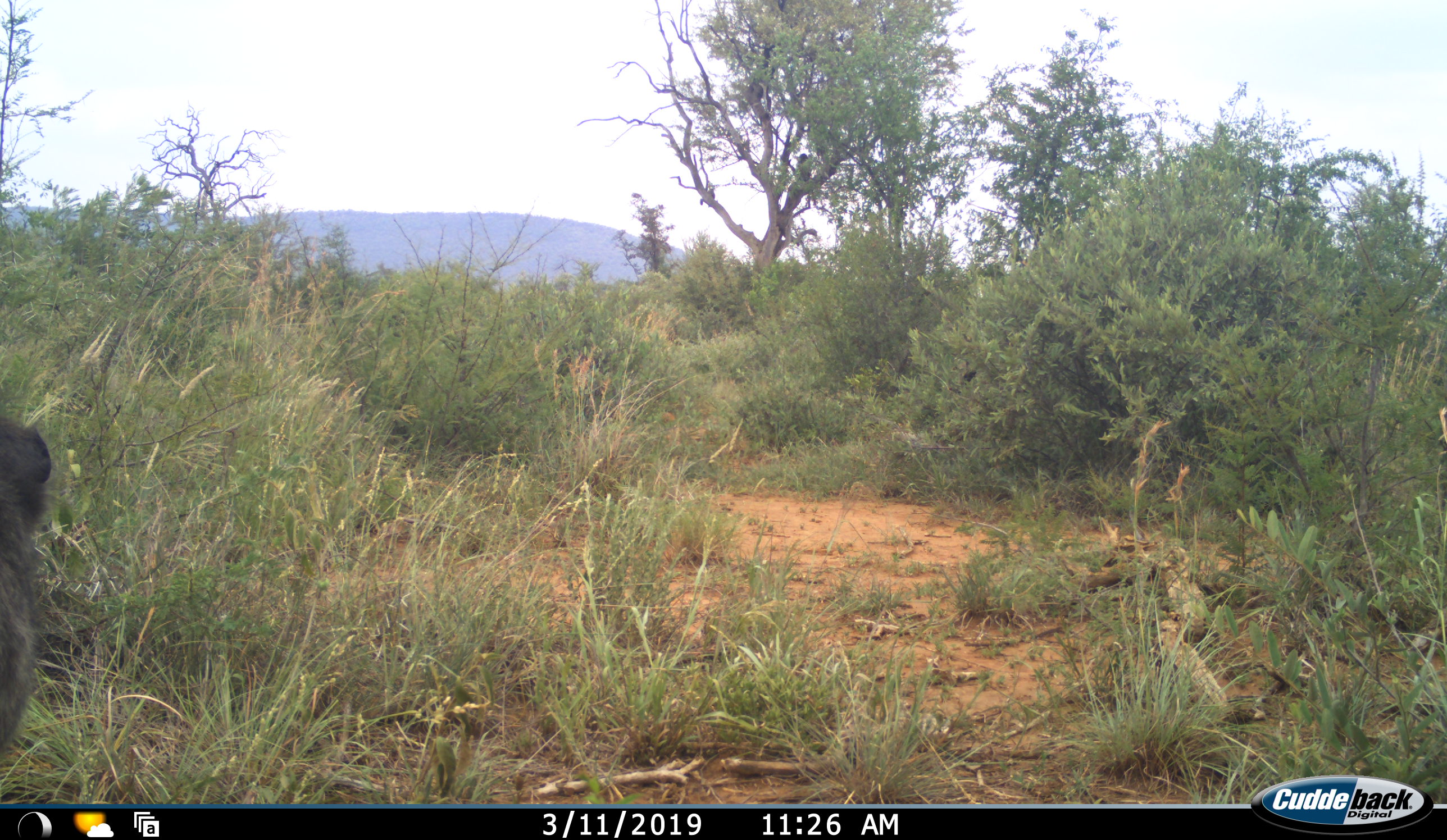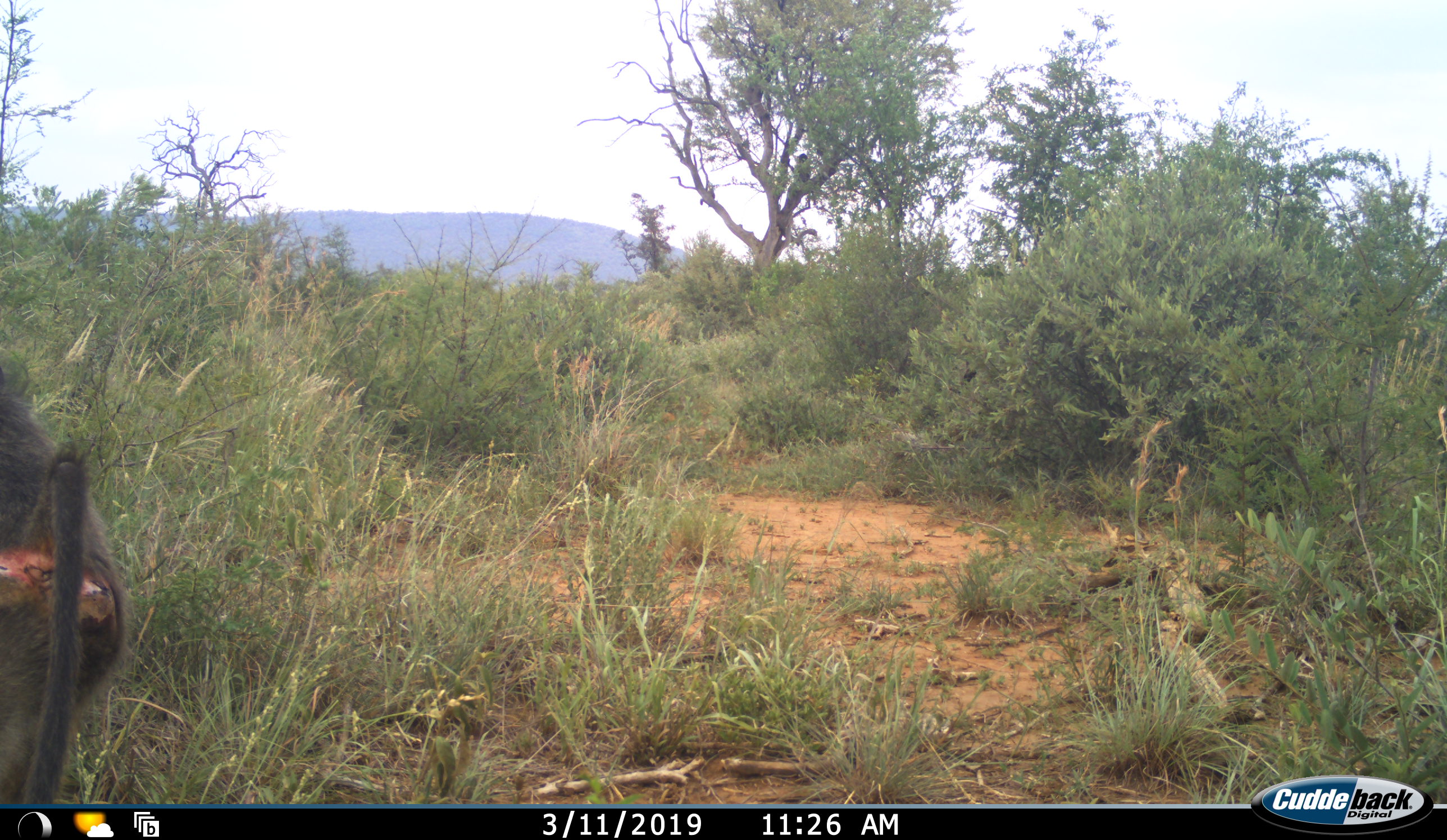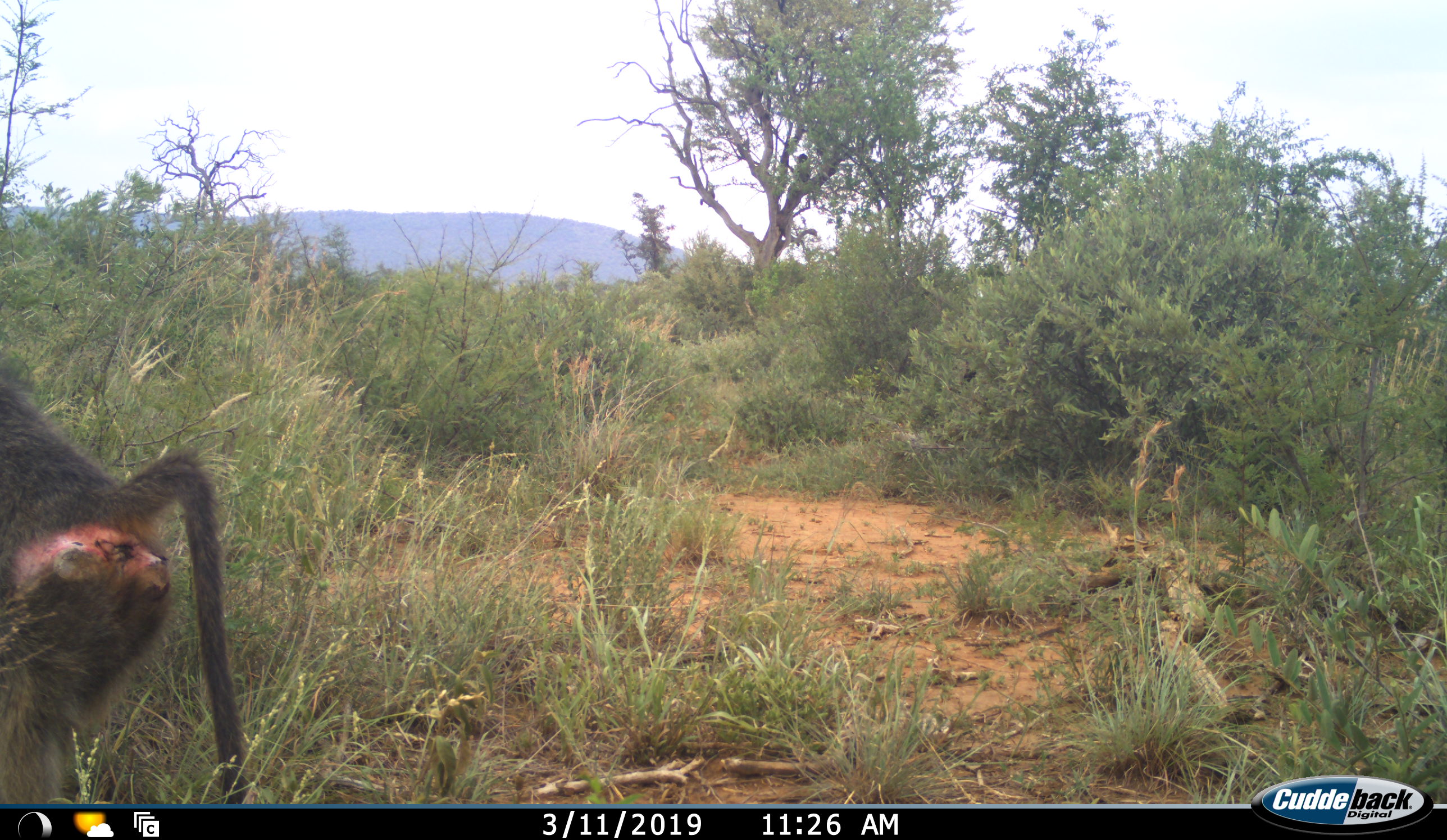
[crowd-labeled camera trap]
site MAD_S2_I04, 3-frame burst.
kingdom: Animalia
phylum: Chordata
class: Mammalia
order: Primates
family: Cercopithecidae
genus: Papio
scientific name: Papio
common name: baboon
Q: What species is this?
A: Baboon (Papio).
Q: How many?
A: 1.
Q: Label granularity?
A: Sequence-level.